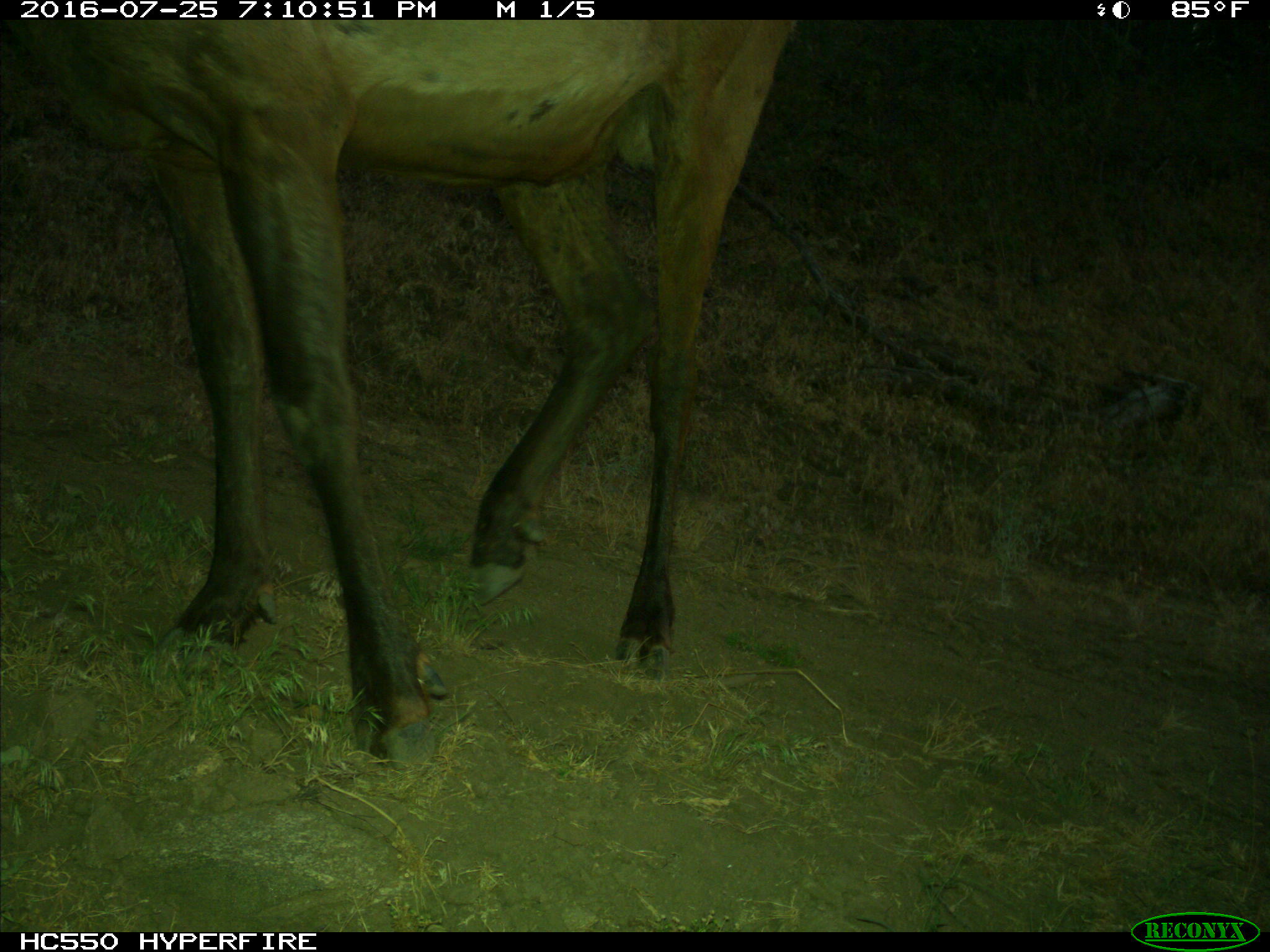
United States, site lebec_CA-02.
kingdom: Animalia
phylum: Chordata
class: Mammalia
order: Artiodactyla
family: Cervidae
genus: Cervus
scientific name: Cervus canadensis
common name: elk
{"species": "Cervus canadensis (elk)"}